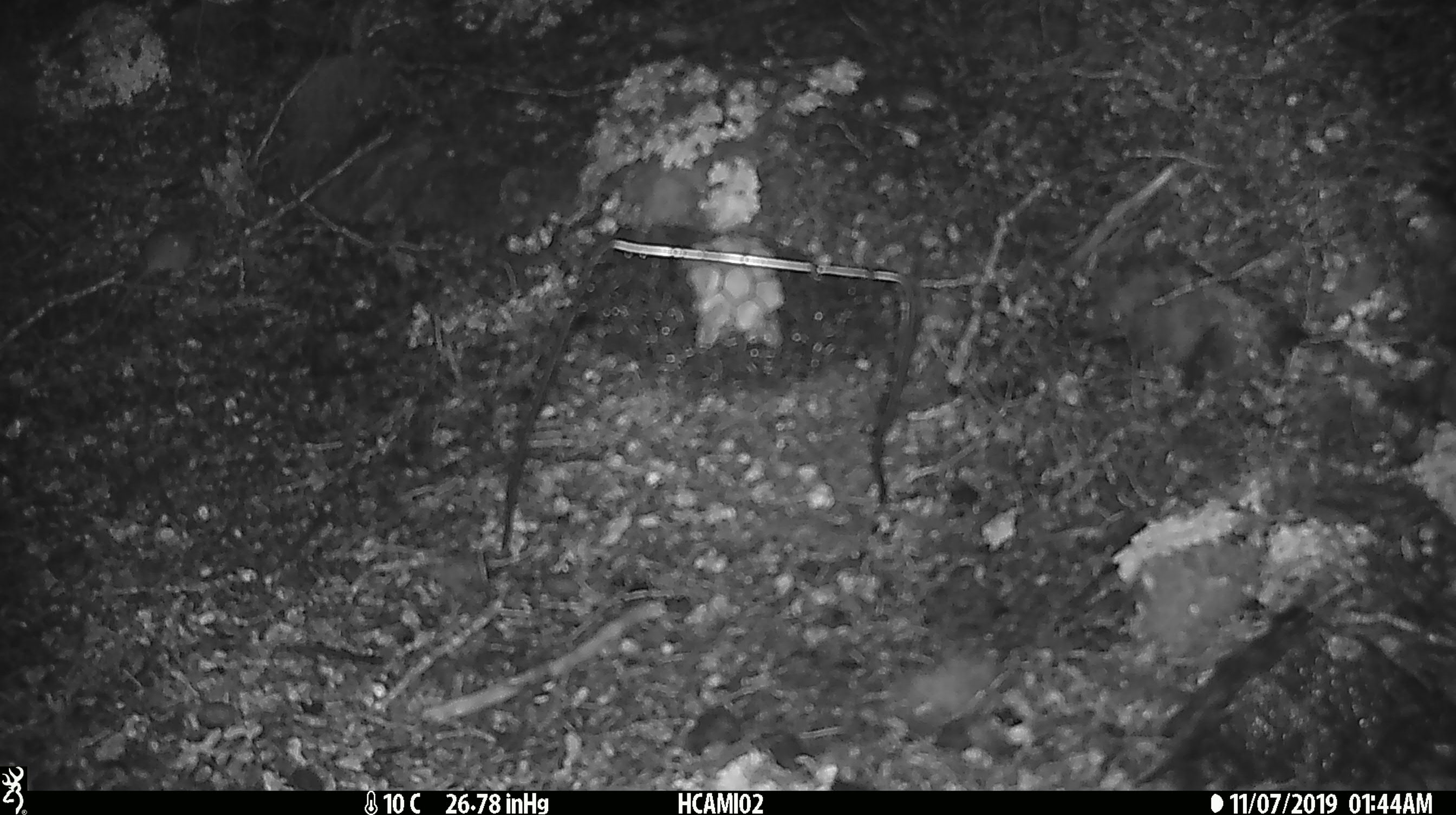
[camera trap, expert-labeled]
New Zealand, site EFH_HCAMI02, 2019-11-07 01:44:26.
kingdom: Animalia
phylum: Chordata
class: Mammalia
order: Rodentia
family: Muridae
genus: Mus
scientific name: Mus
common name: mouse